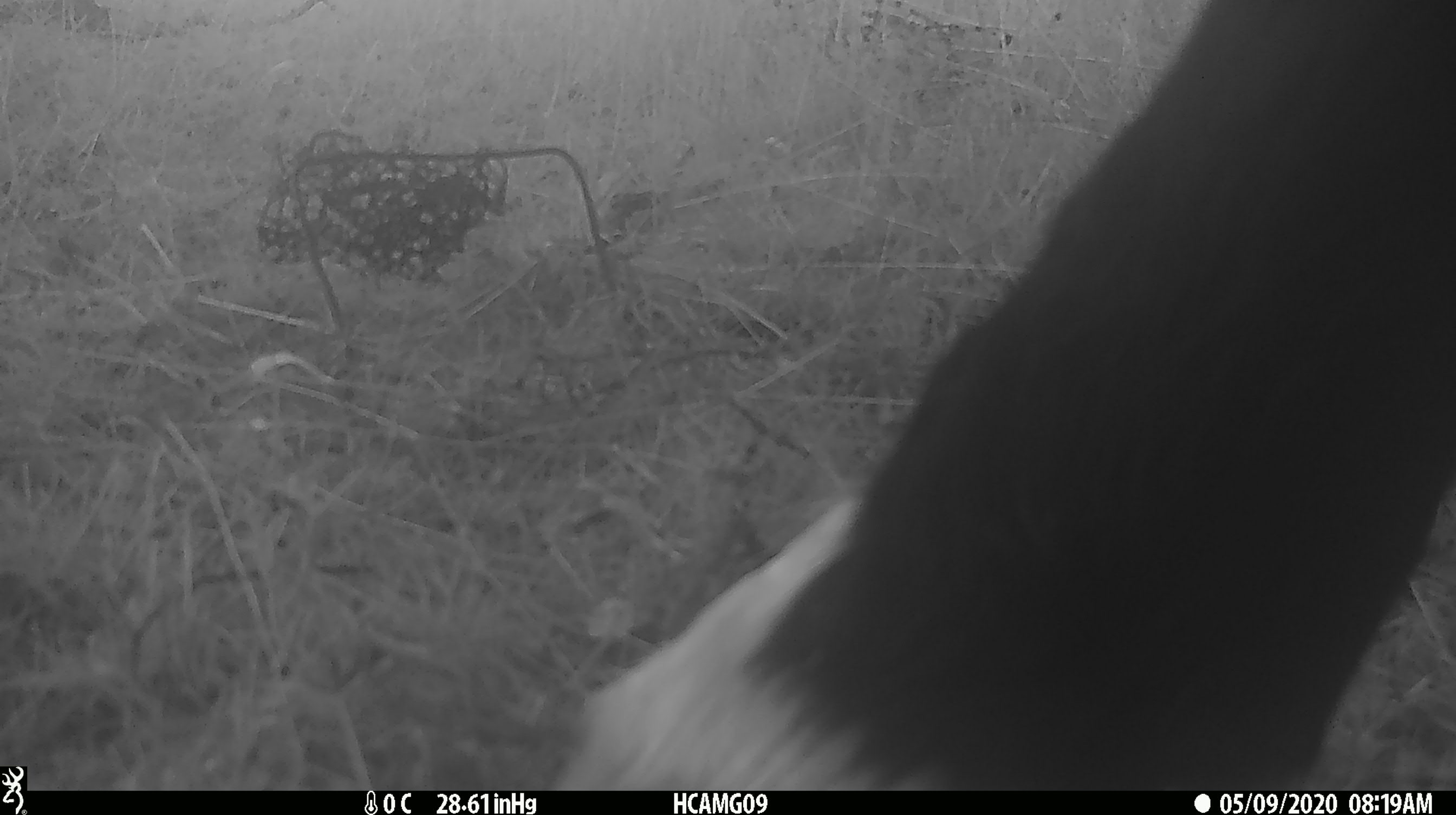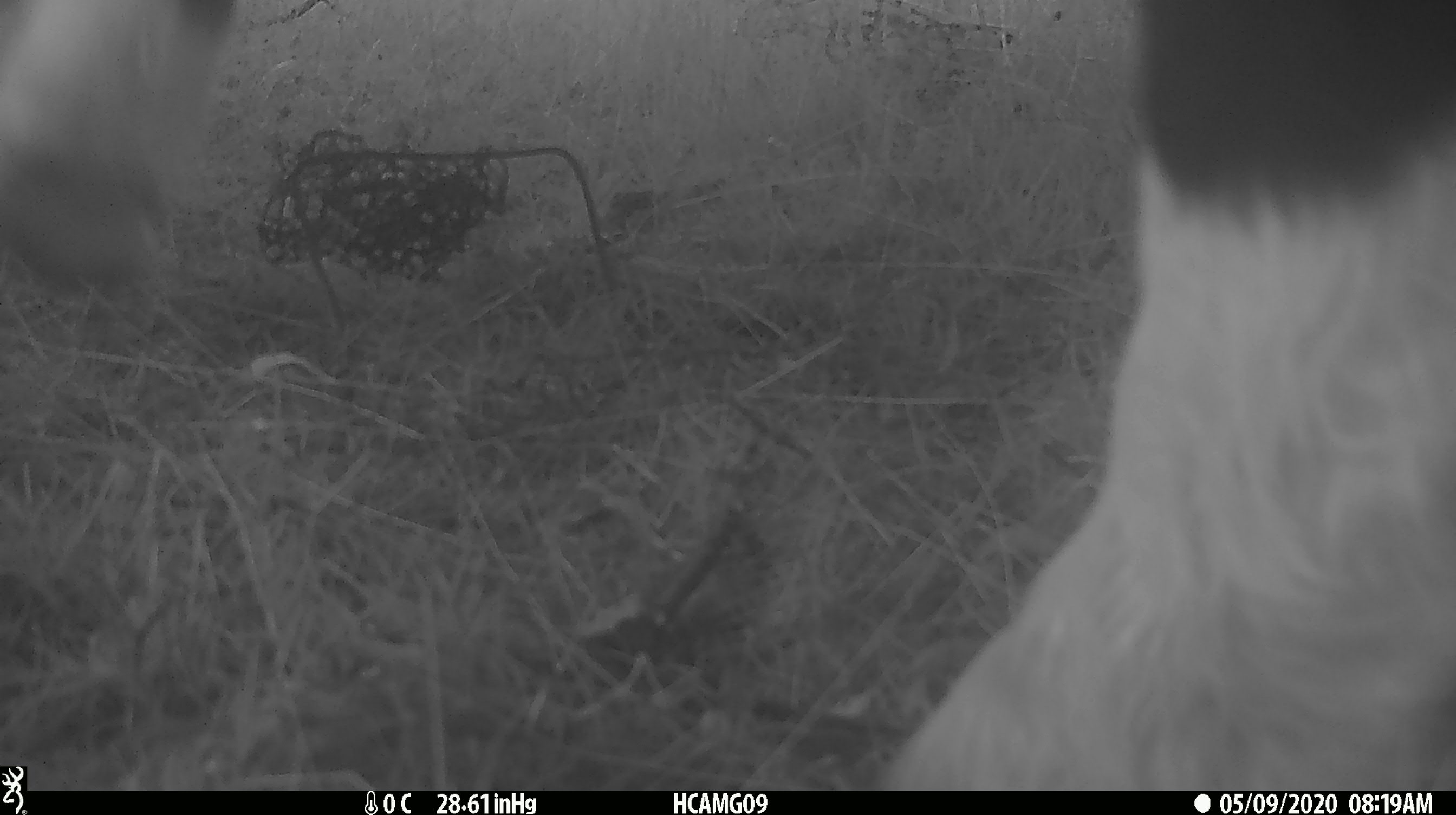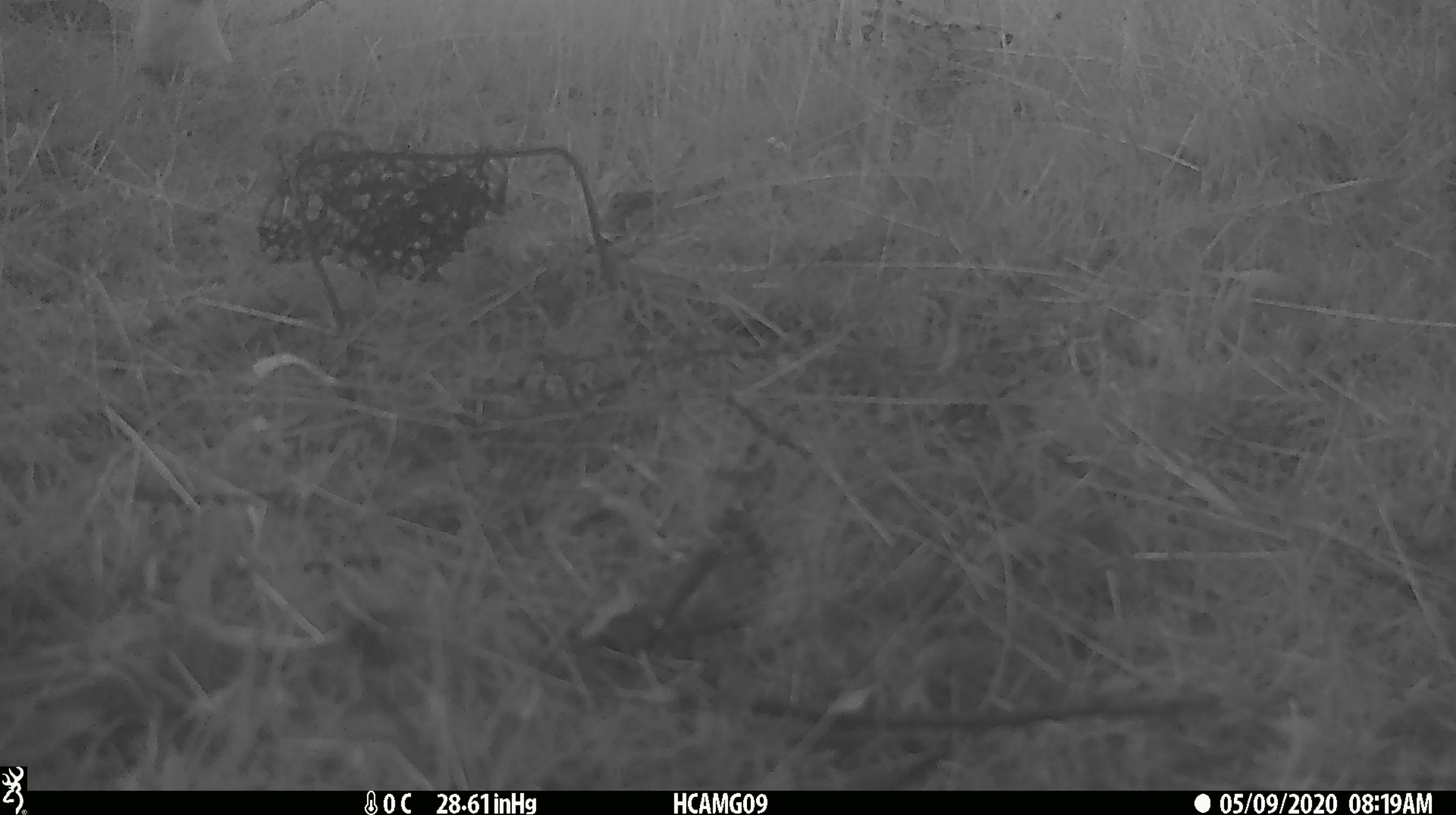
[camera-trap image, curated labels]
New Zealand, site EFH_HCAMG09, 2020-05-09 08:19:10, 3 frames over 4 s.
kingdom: Animalia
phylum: Chordata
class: Mammalia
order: Artiodactyla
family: Bovidae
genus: Bos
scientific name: Bos taurus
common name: domestic cow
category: cow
Cow (domestic cow) (Bos taurus).